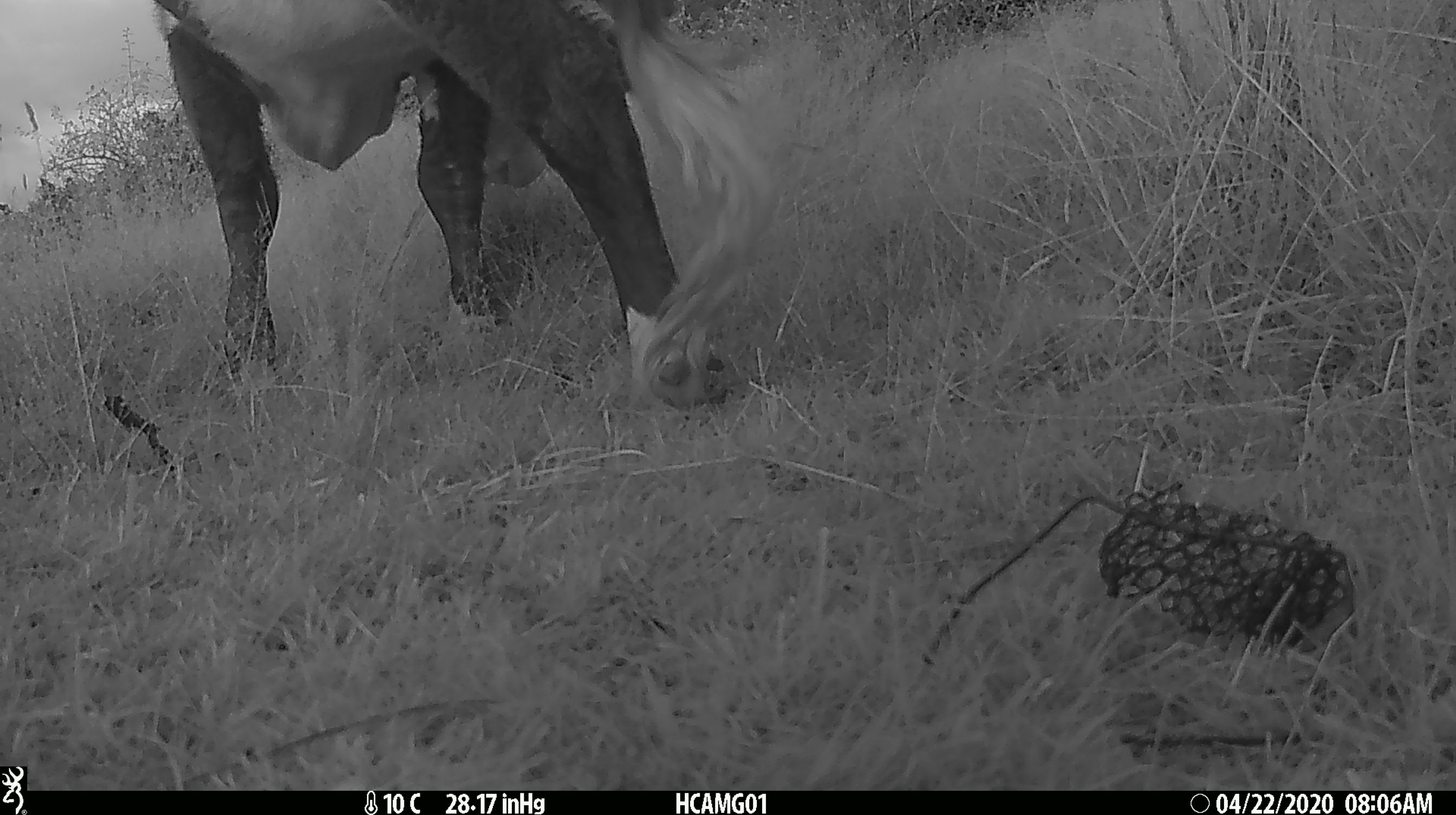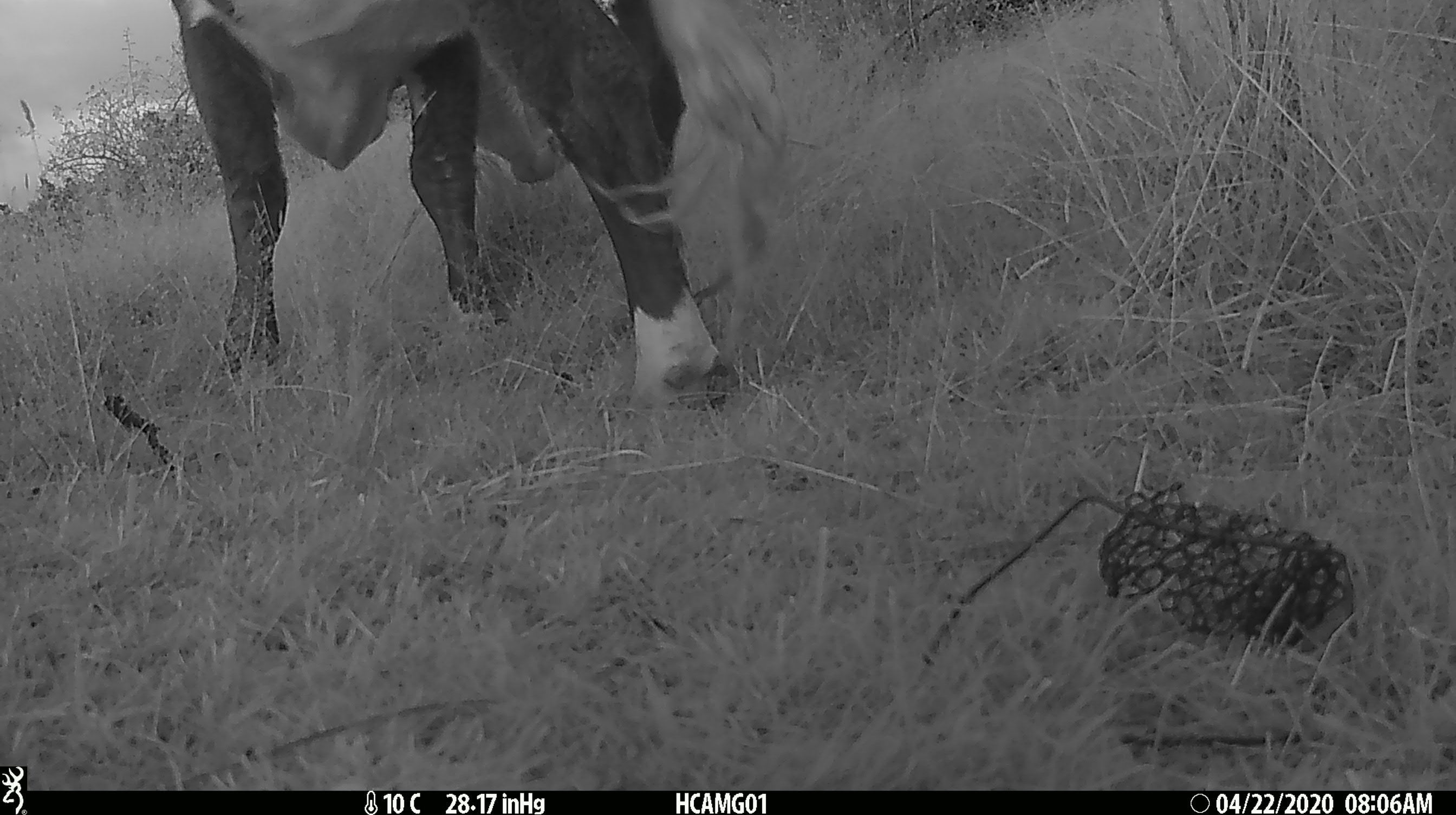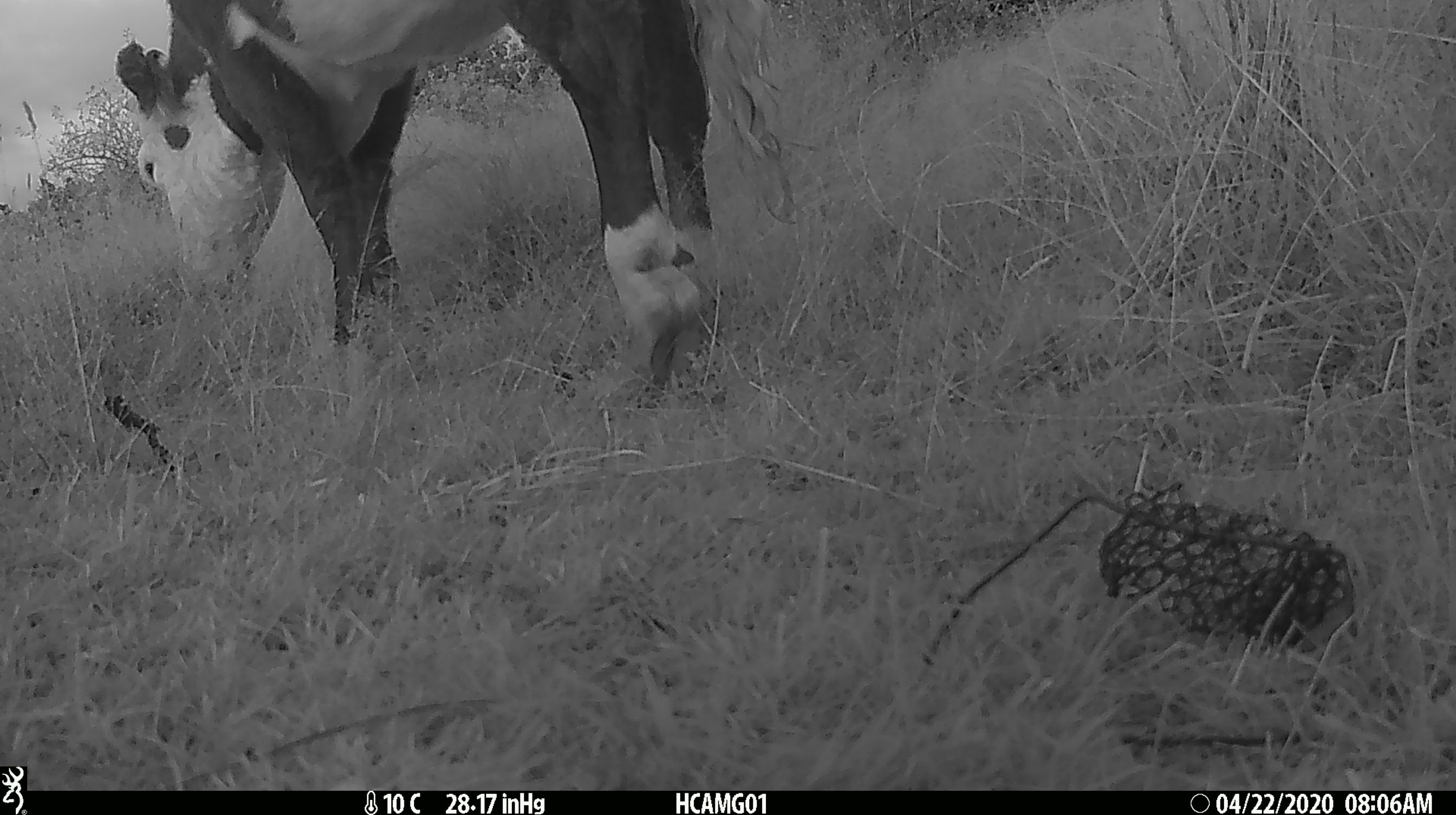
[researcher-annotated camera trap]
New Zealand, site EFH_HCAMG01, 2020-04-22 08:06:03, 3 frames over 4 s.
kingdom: Animalia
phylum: Chordata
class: Mammalia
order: Artiodactyla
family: Bovidae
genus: Bos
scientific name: Bos taurus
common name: domestic cow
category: cow